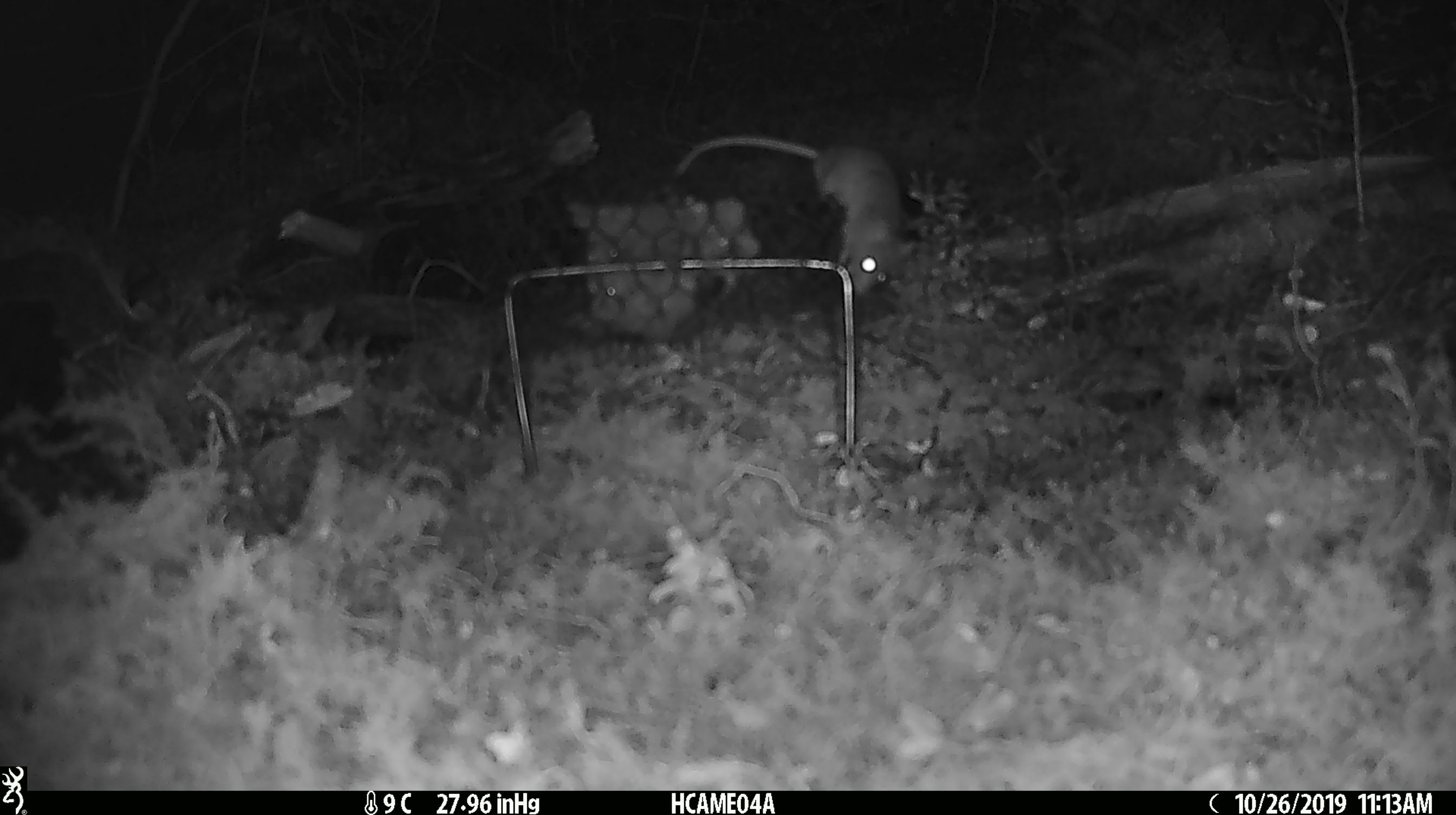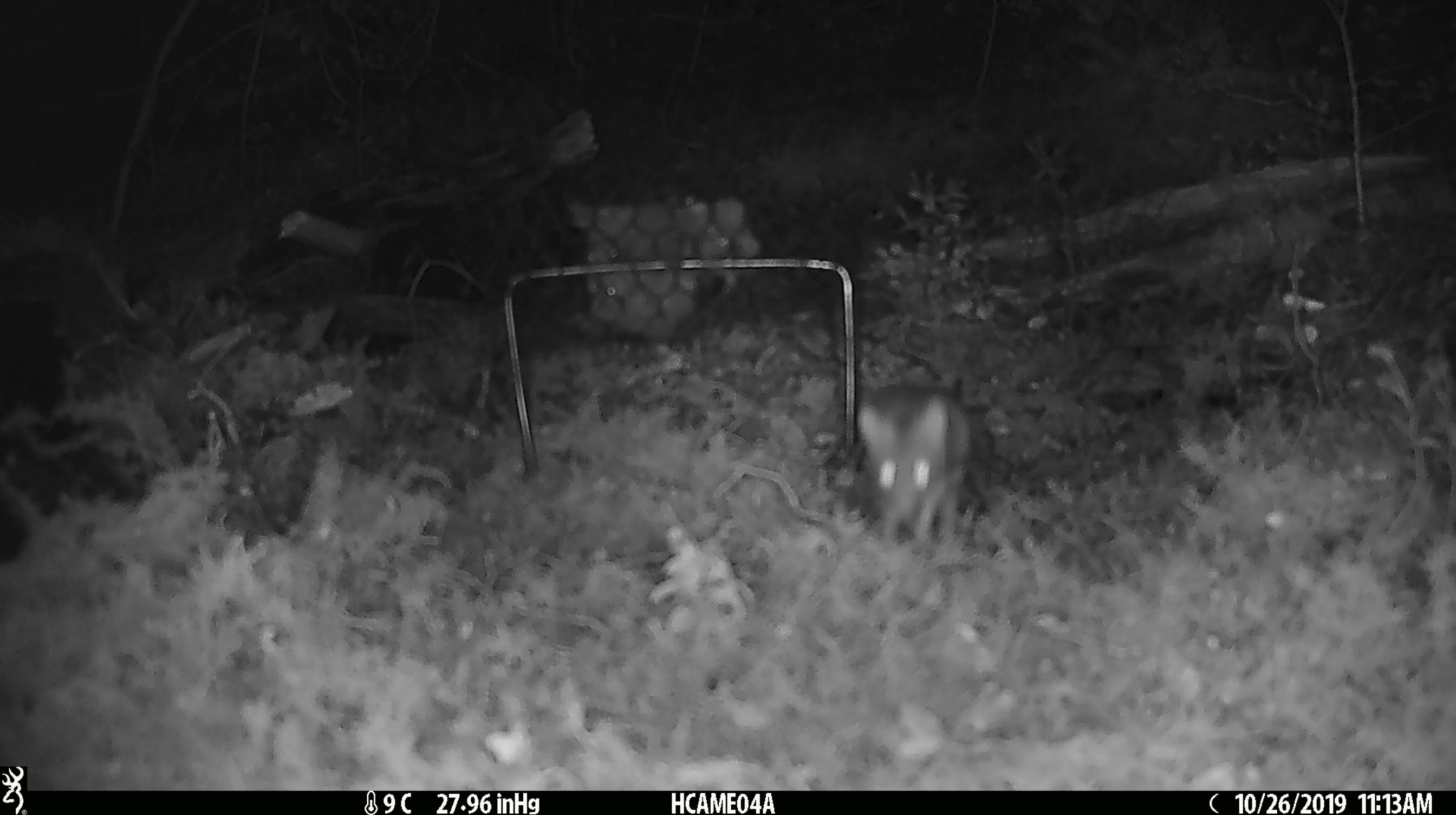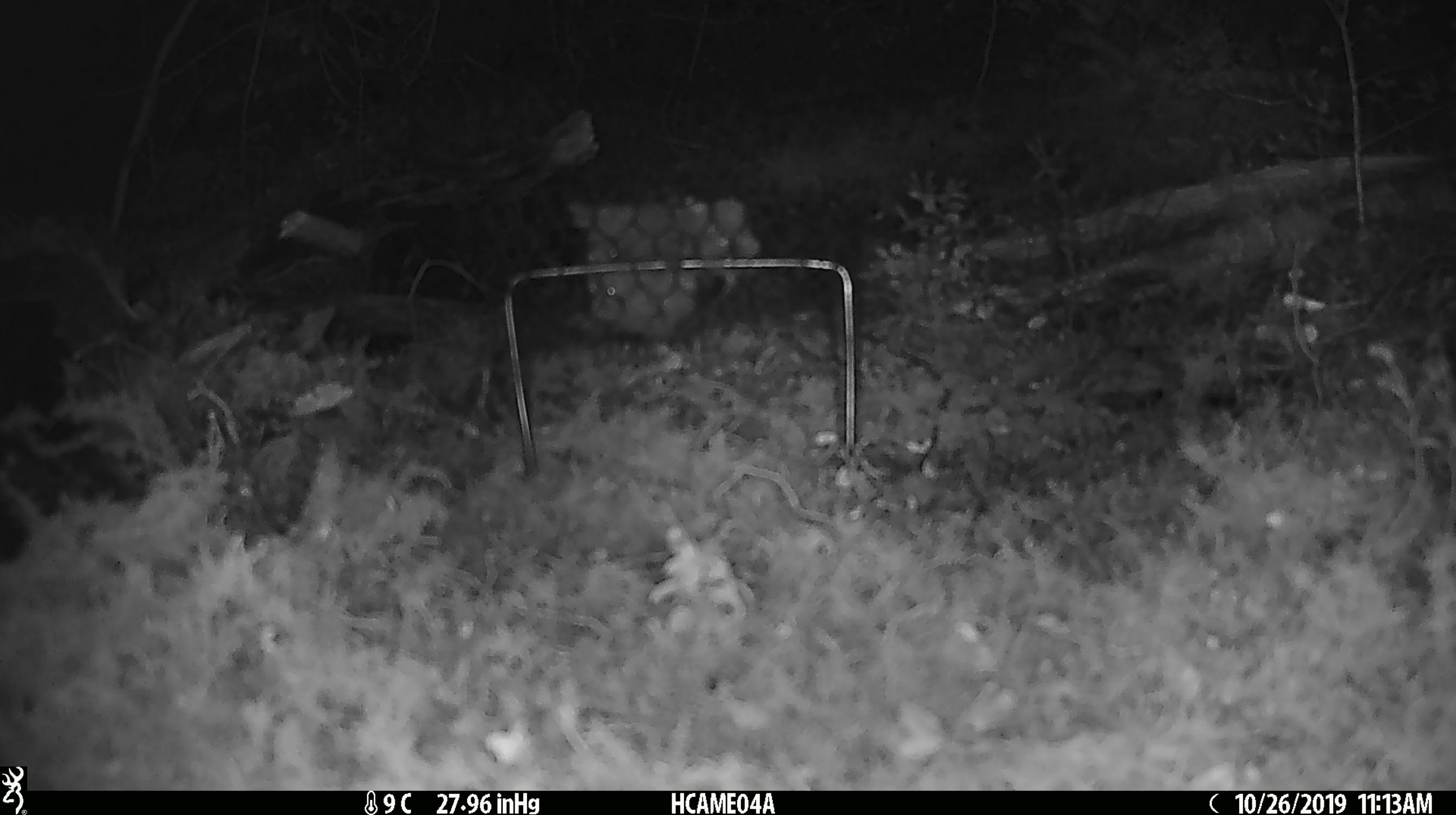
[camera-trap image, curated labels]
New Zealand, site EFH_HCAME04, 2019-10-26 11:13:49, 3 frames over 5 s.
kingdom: Animalia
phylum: Chordata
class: Mammalia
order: Rodentia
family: Muridae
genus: Mus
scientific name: Mus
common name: mouse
Mouse (Mus).